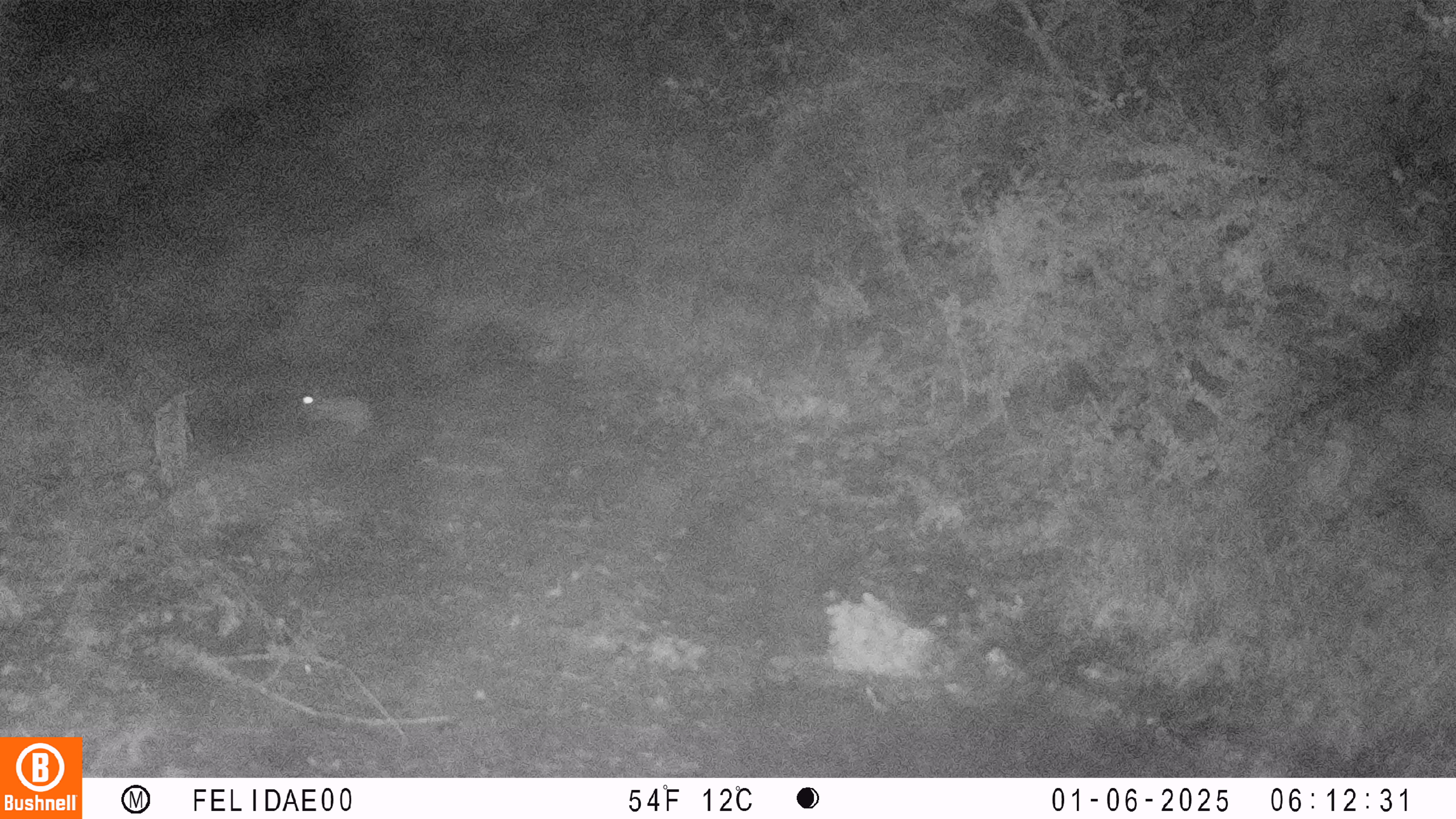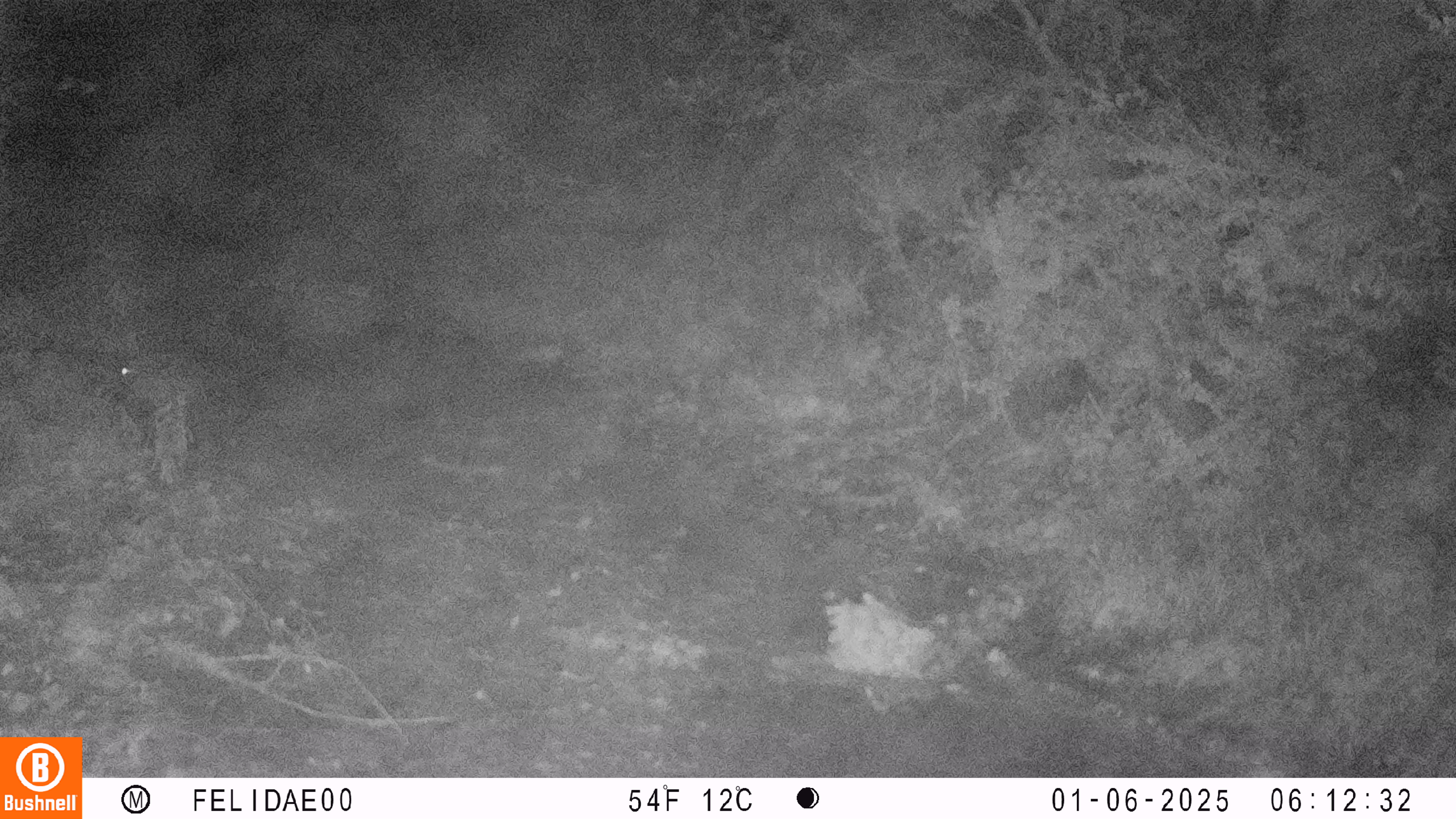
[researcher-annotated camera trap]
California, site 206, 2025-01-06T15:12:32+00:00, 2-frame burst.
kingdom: Animalia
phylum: Chordata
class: Mammalia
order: Lagomorpha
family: Leporidae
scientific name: Leporidae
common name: rabbit